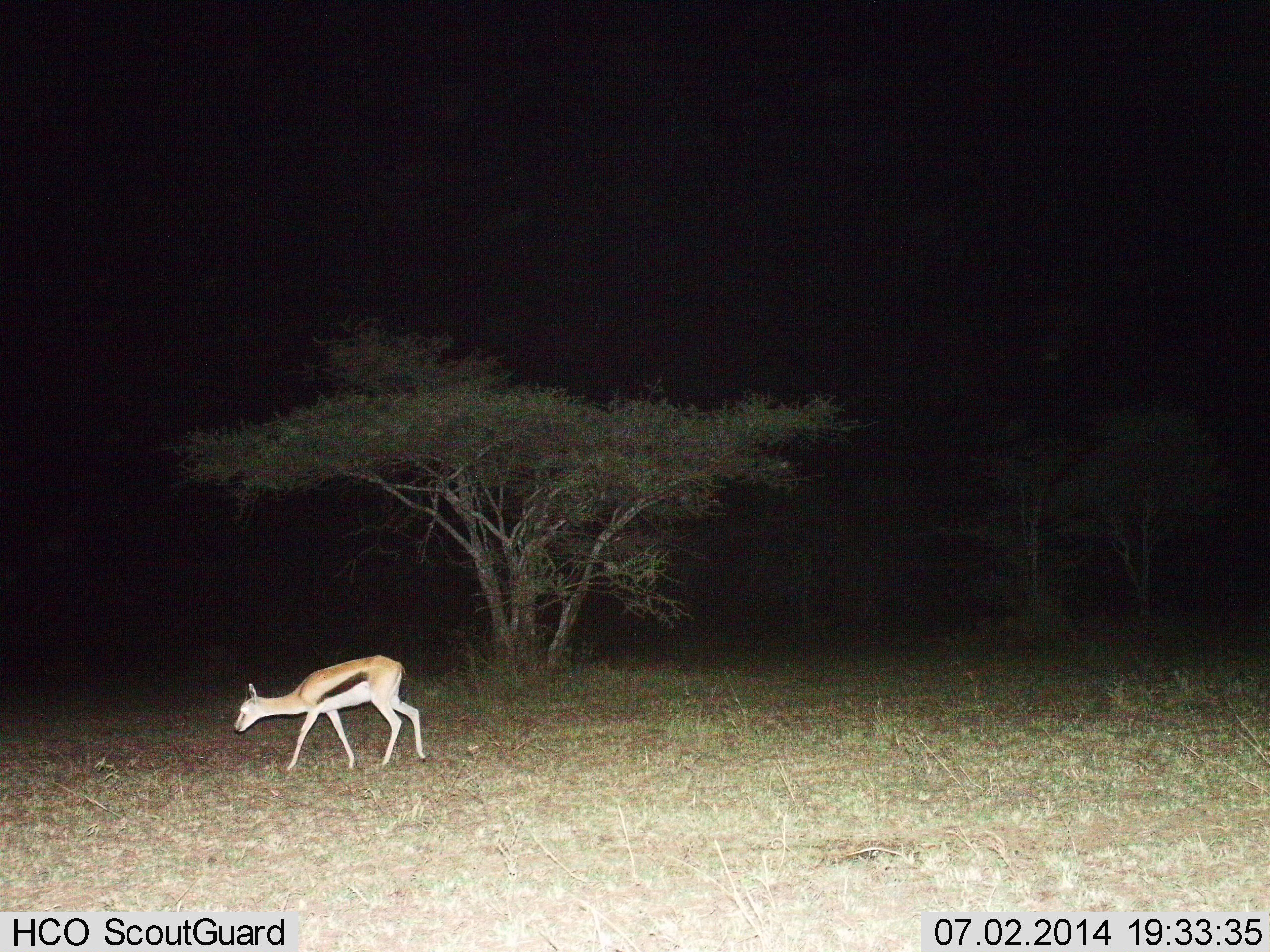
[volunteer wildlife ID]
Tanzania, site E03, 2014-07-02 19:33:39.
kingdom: Animalia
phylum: Chordata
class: Mammalia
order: Artiodactyla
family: Bovidae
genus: Eudorcas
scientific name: Eudorcas thomsonii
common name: thomson's gazelle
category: gazellethomsons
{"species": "gazellethomsons (thomson's gazelle) (Eudorcas thomsonii)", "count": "1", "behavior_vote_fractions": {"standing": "20%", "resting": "0%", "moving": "80%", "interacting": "0%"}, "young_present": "10%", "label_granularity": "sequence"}